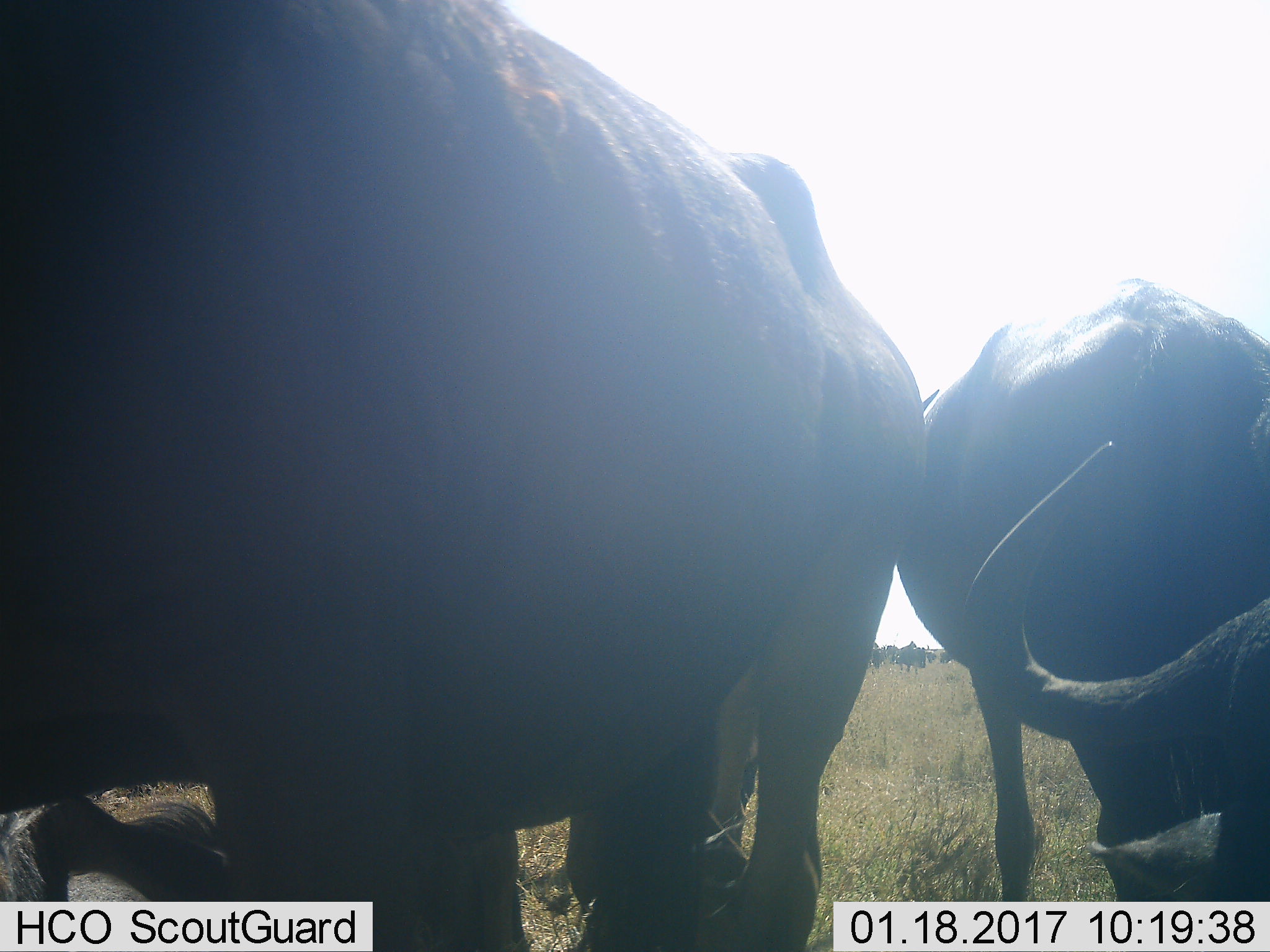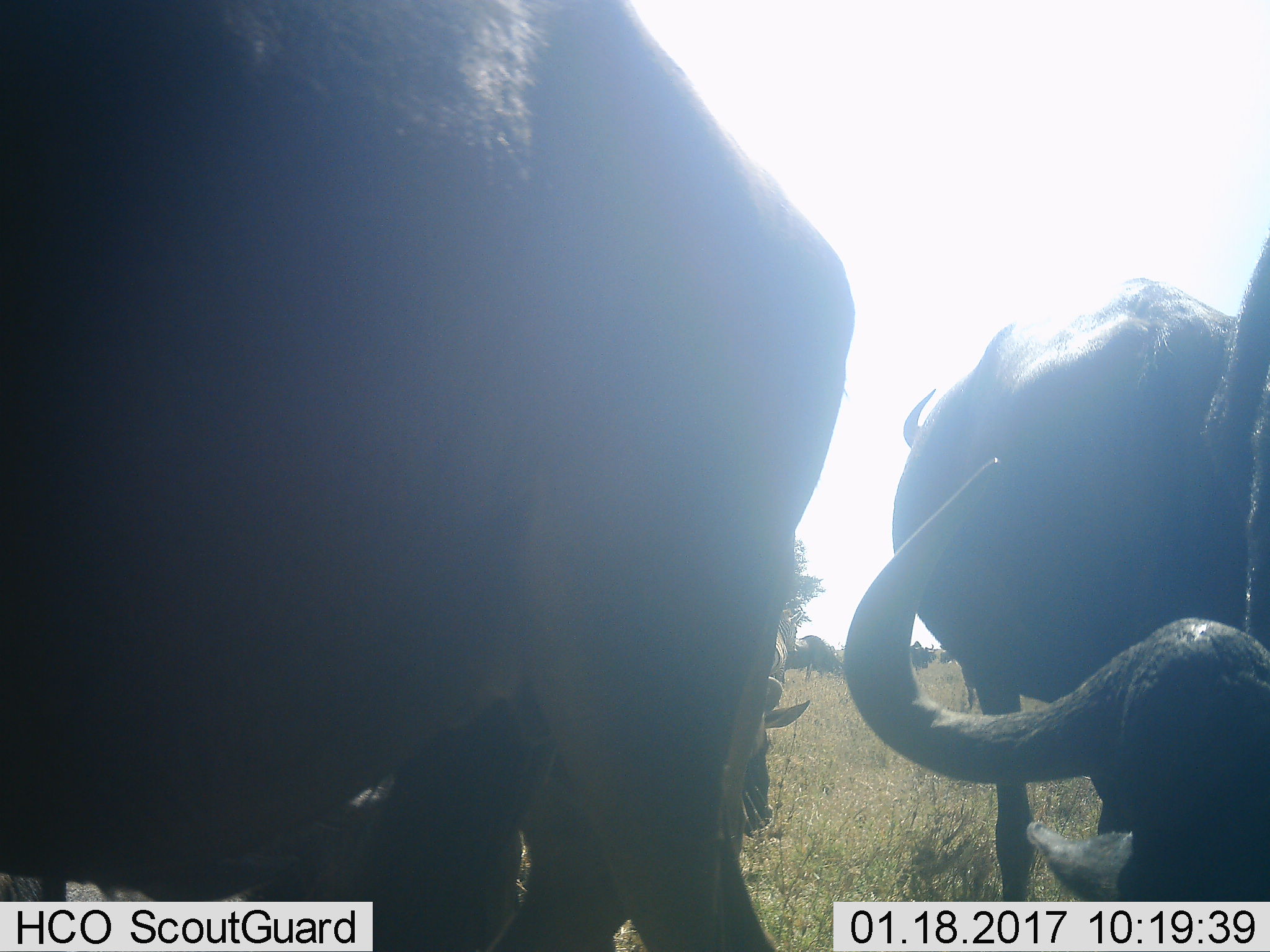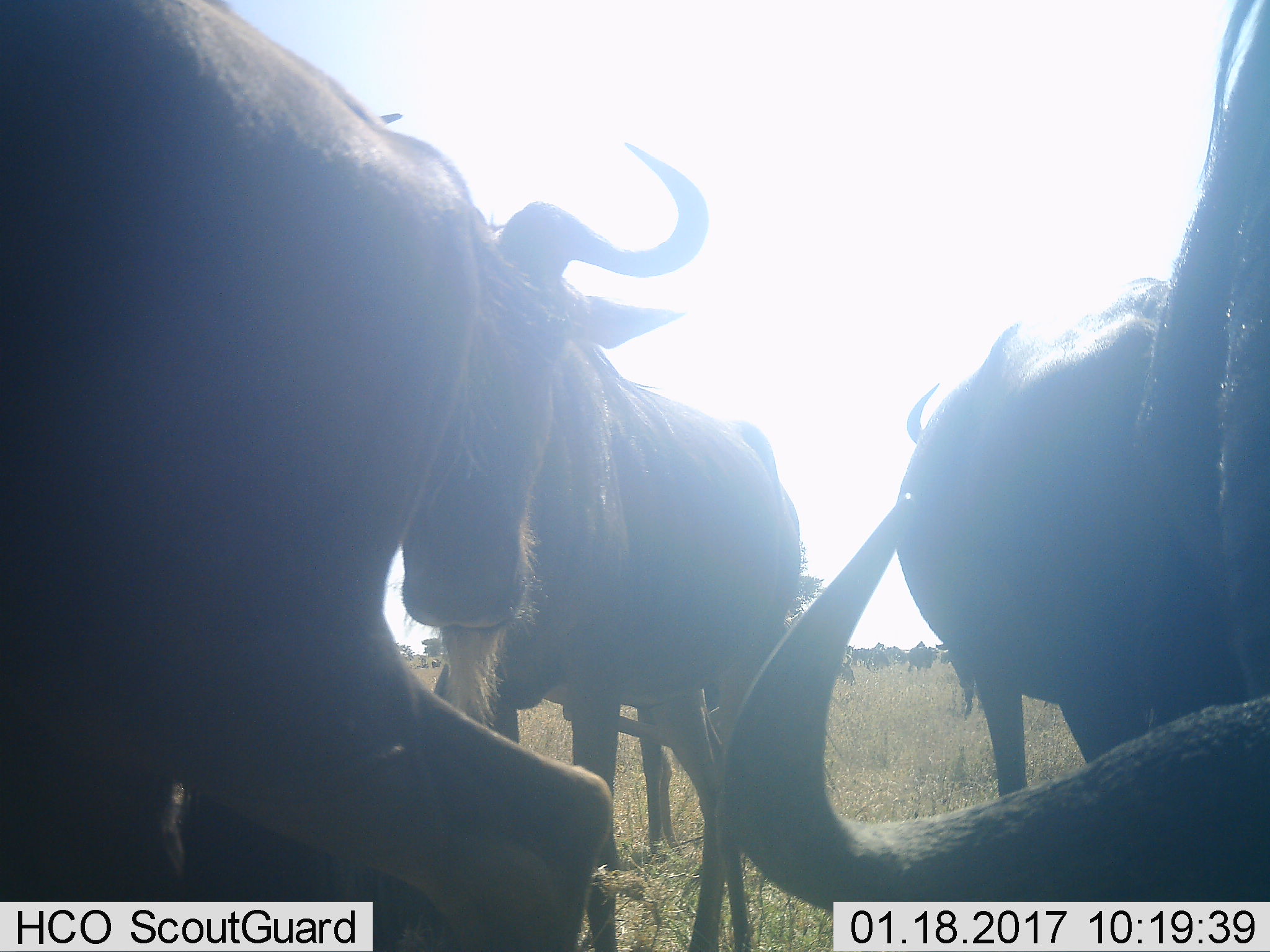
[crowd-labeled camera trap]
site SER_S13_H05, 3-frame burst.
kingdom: Animalia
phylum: Chordata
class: Mammalia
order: Artiodactyla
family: Bovidae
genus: Connochaetes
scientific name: Connochaetes taurinus taurinus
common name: blue wildebeest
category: wildebeestblue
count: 2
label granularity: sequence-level